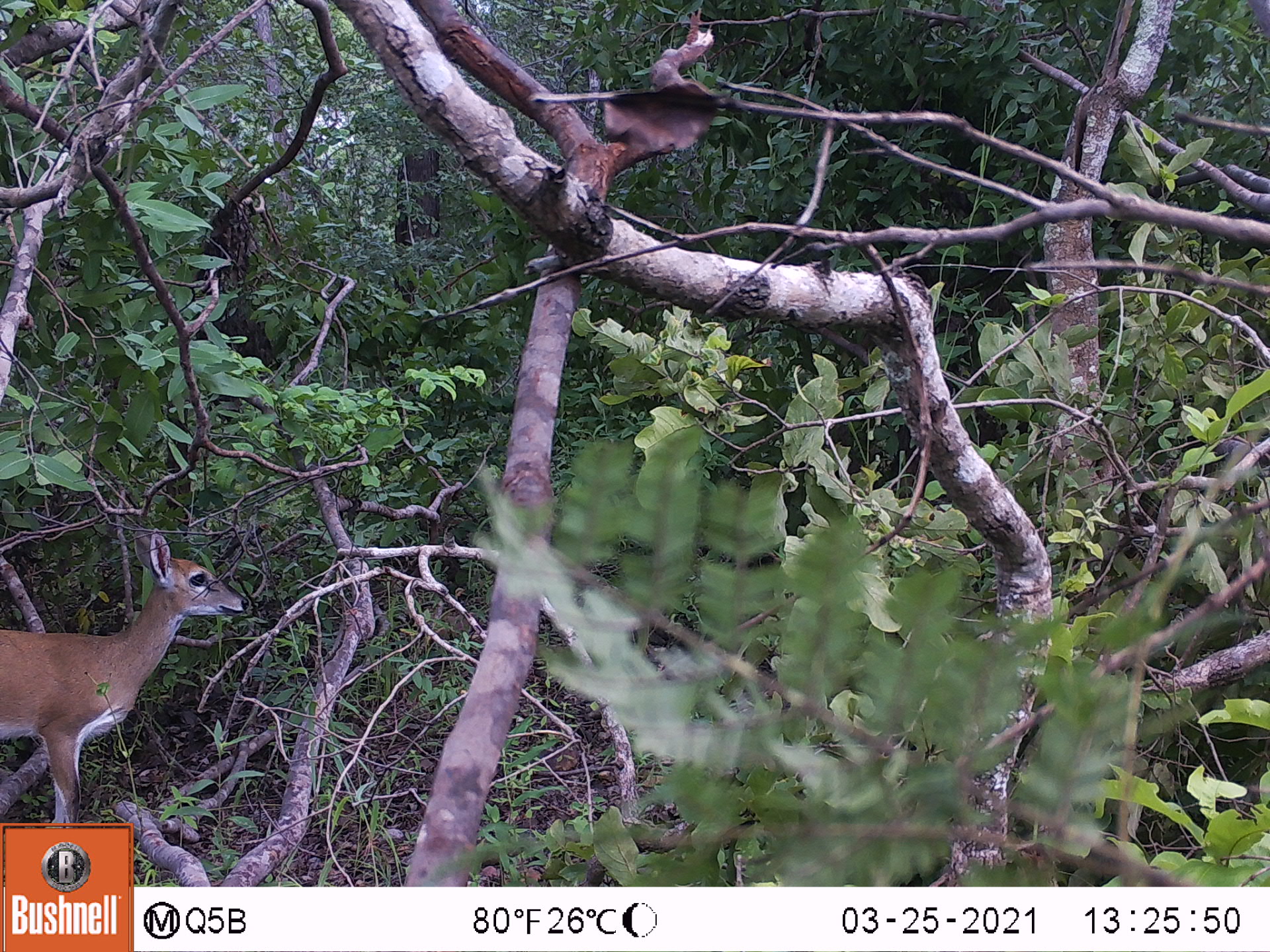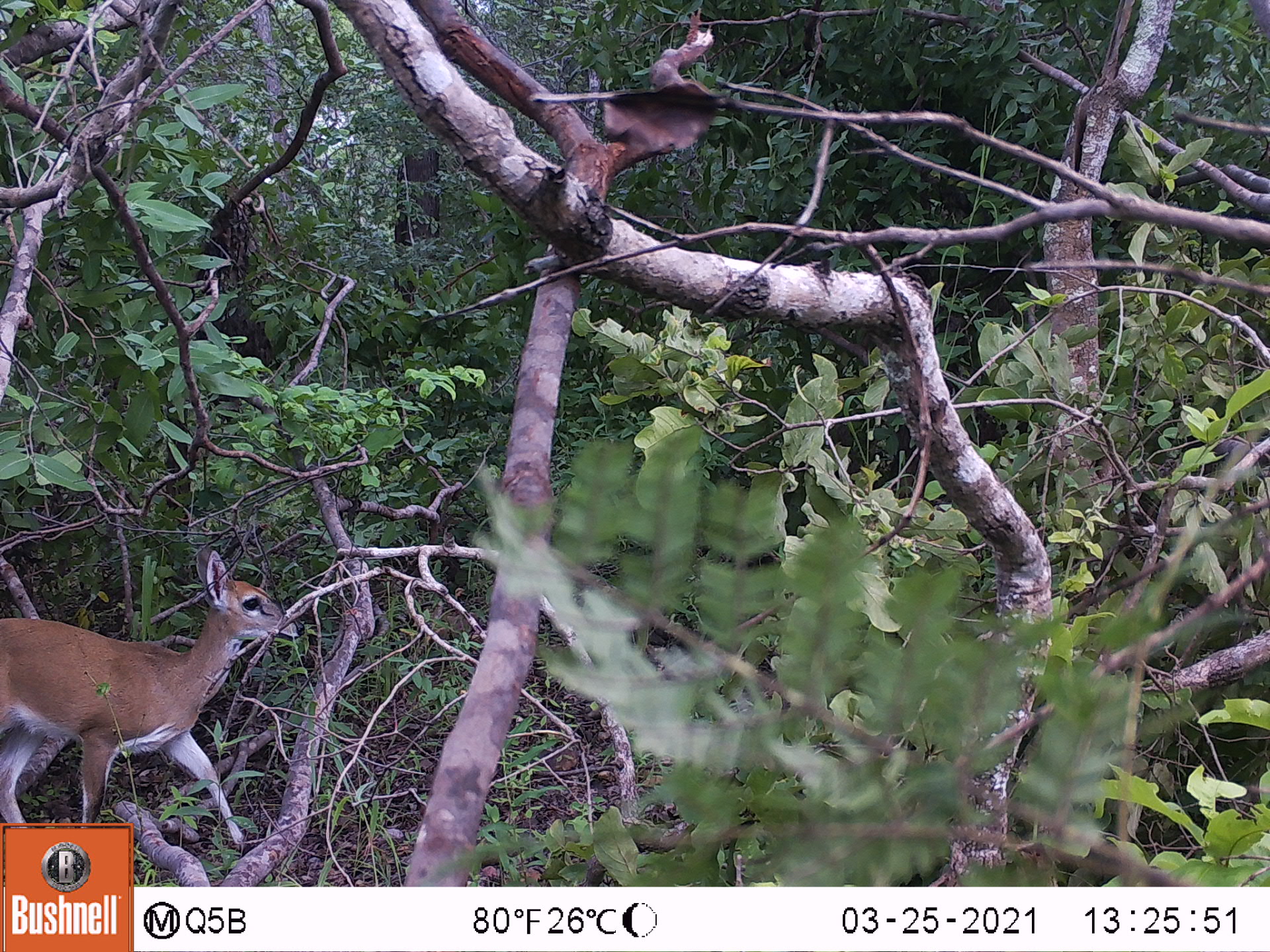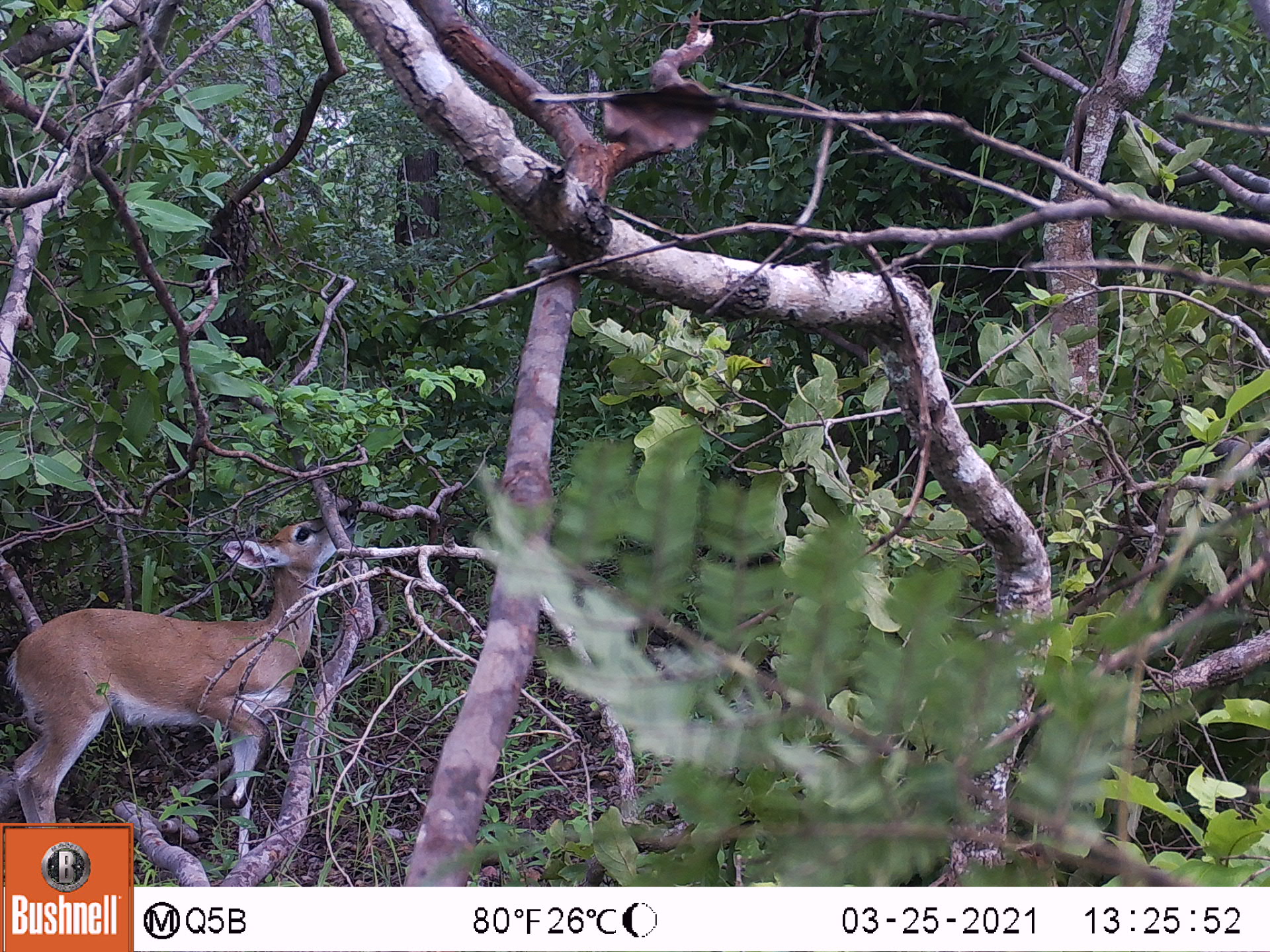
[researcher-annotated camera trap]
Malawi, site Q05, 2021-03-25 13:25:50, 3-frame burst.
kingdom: Animalia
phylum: Chordata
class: Mammalia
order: Artiodactyla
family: Bovidae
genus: Sylvicapra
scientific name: Sylvicapra grimmia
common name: common duiker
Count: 1.